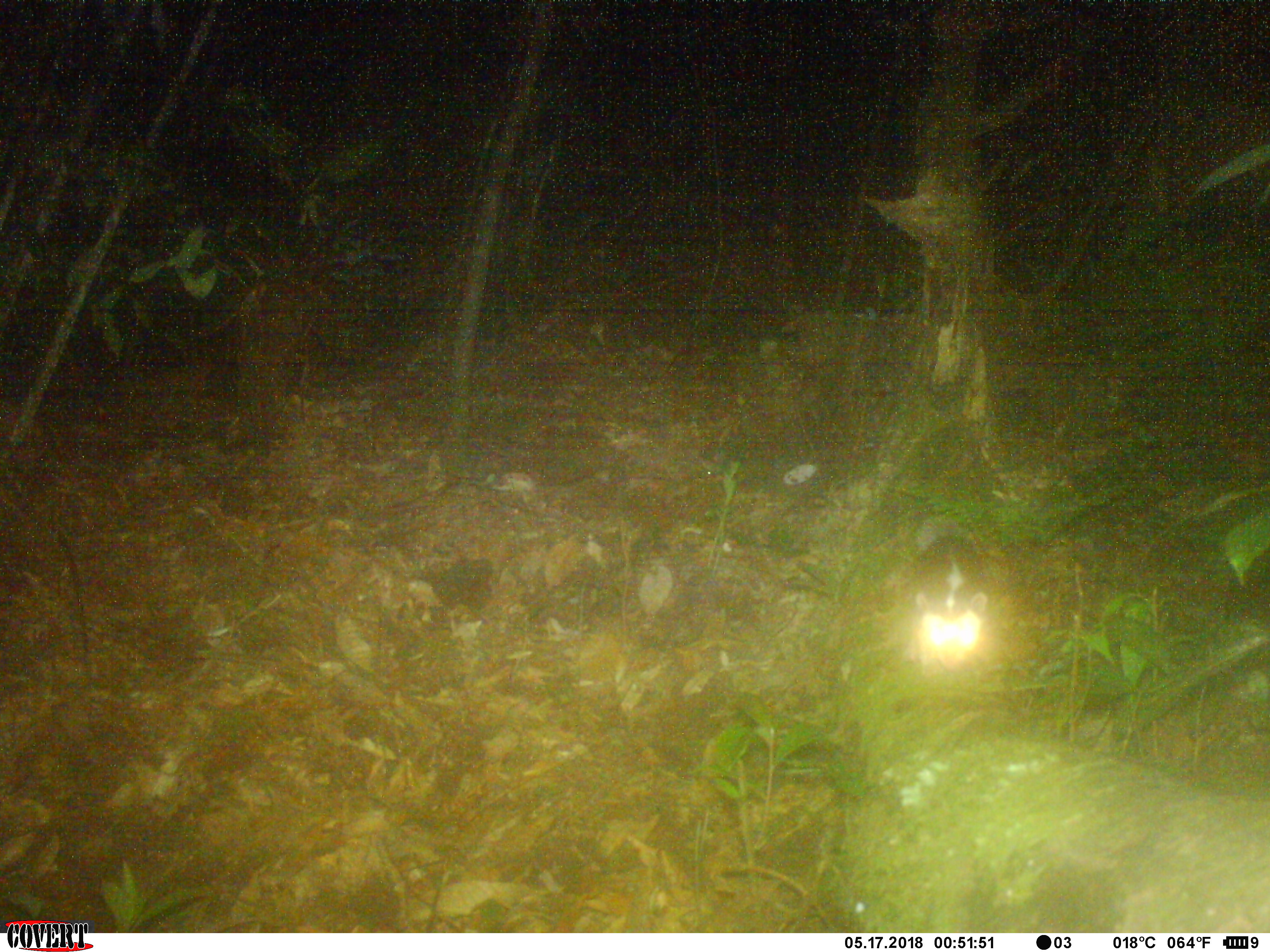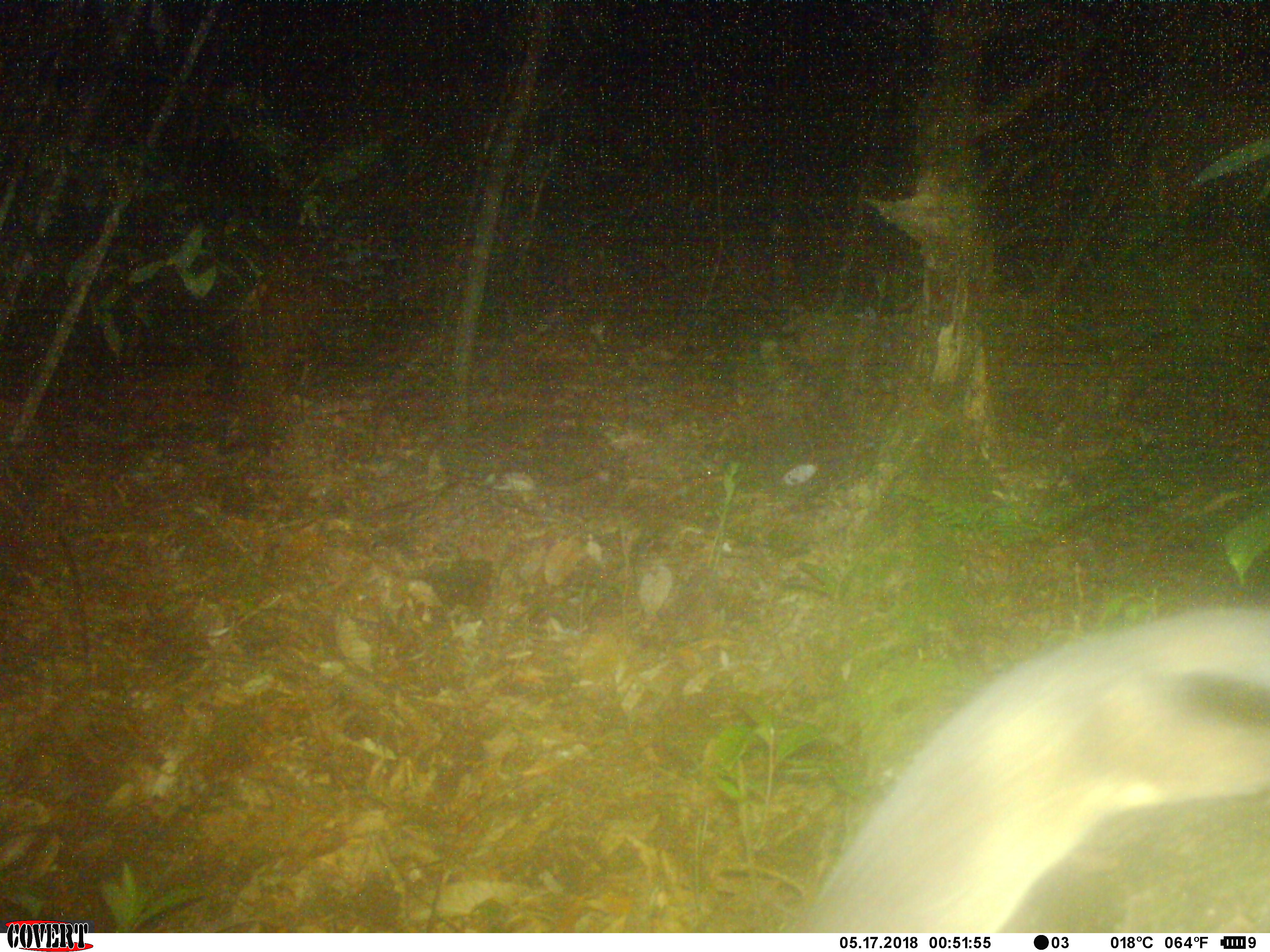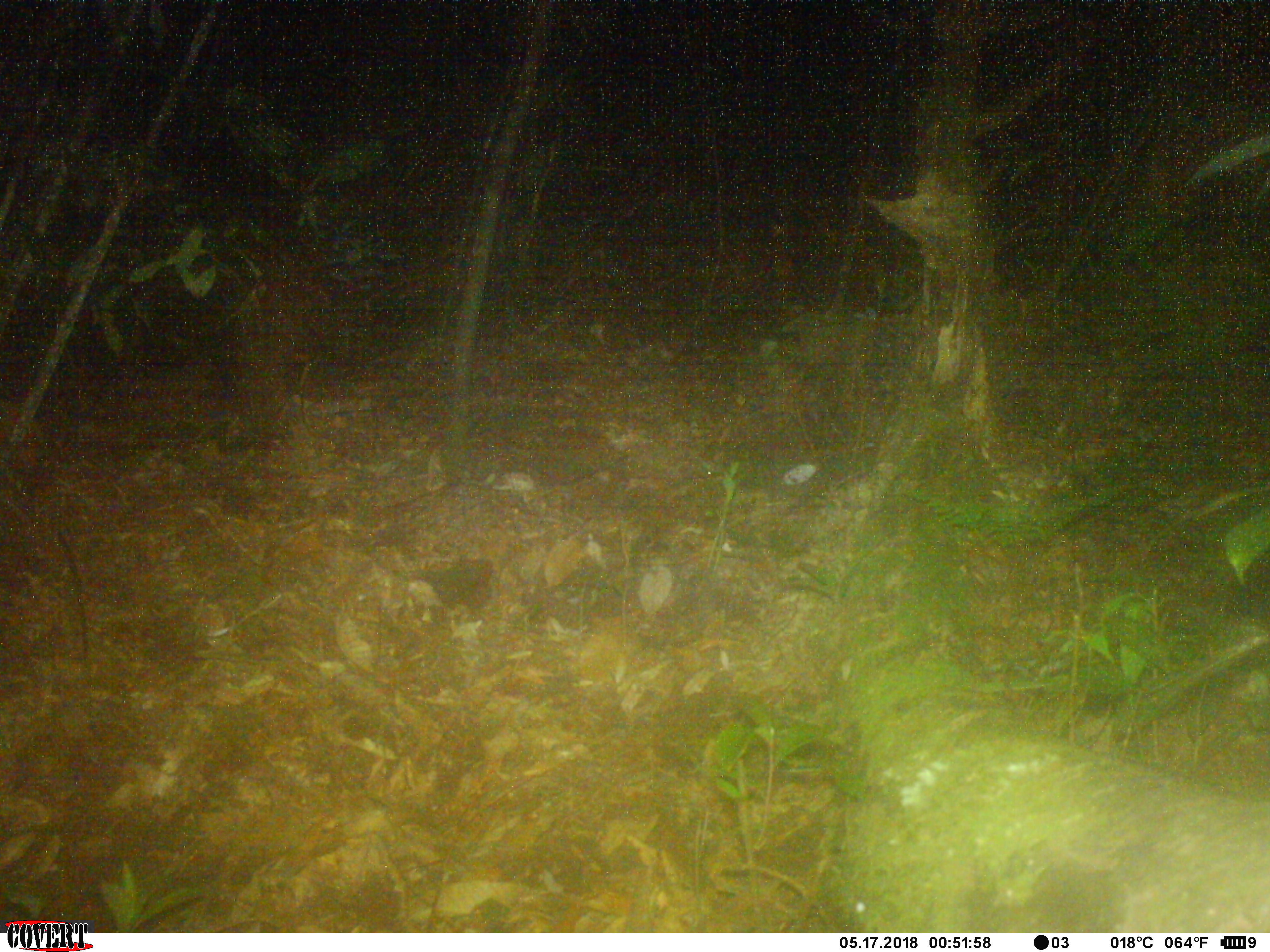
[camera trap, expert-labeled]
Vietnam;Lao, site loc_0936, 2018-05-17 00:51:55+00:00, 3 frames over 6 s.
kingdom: Animalia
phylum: Chordata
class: Mammalia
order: Carnivora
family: Mustelidae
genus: Melogale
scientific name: Melogale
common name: ferret badger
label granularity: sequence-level